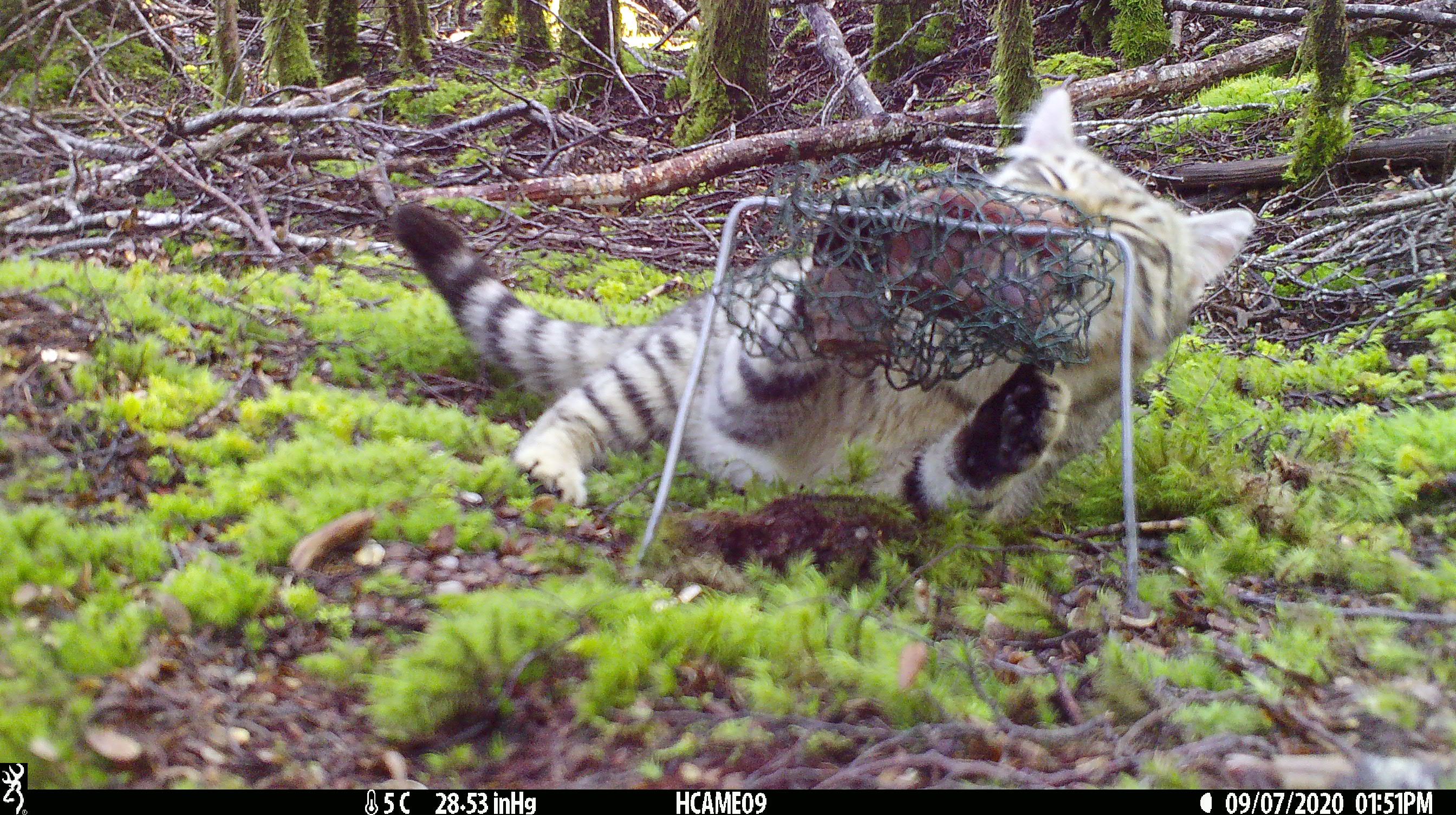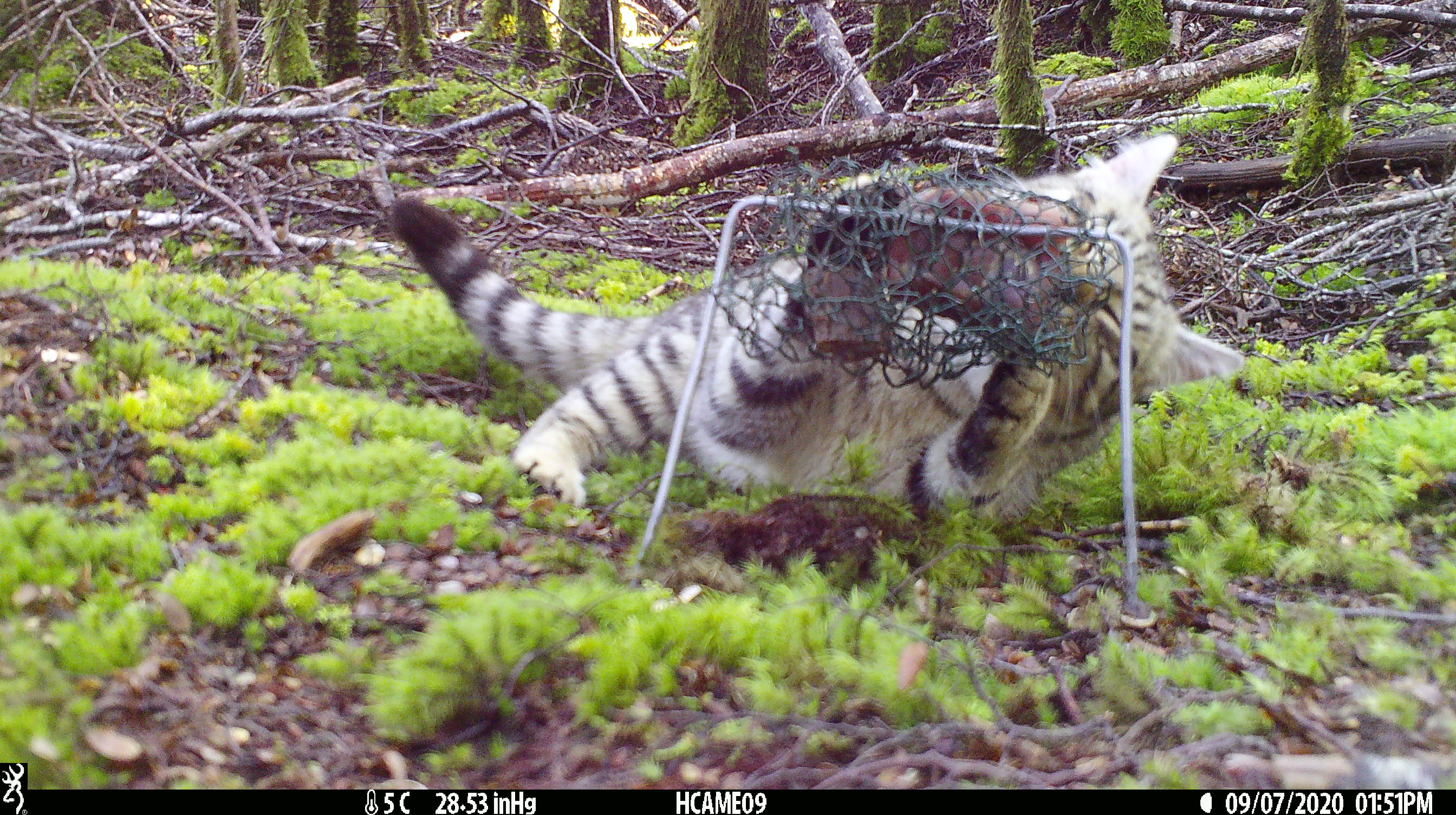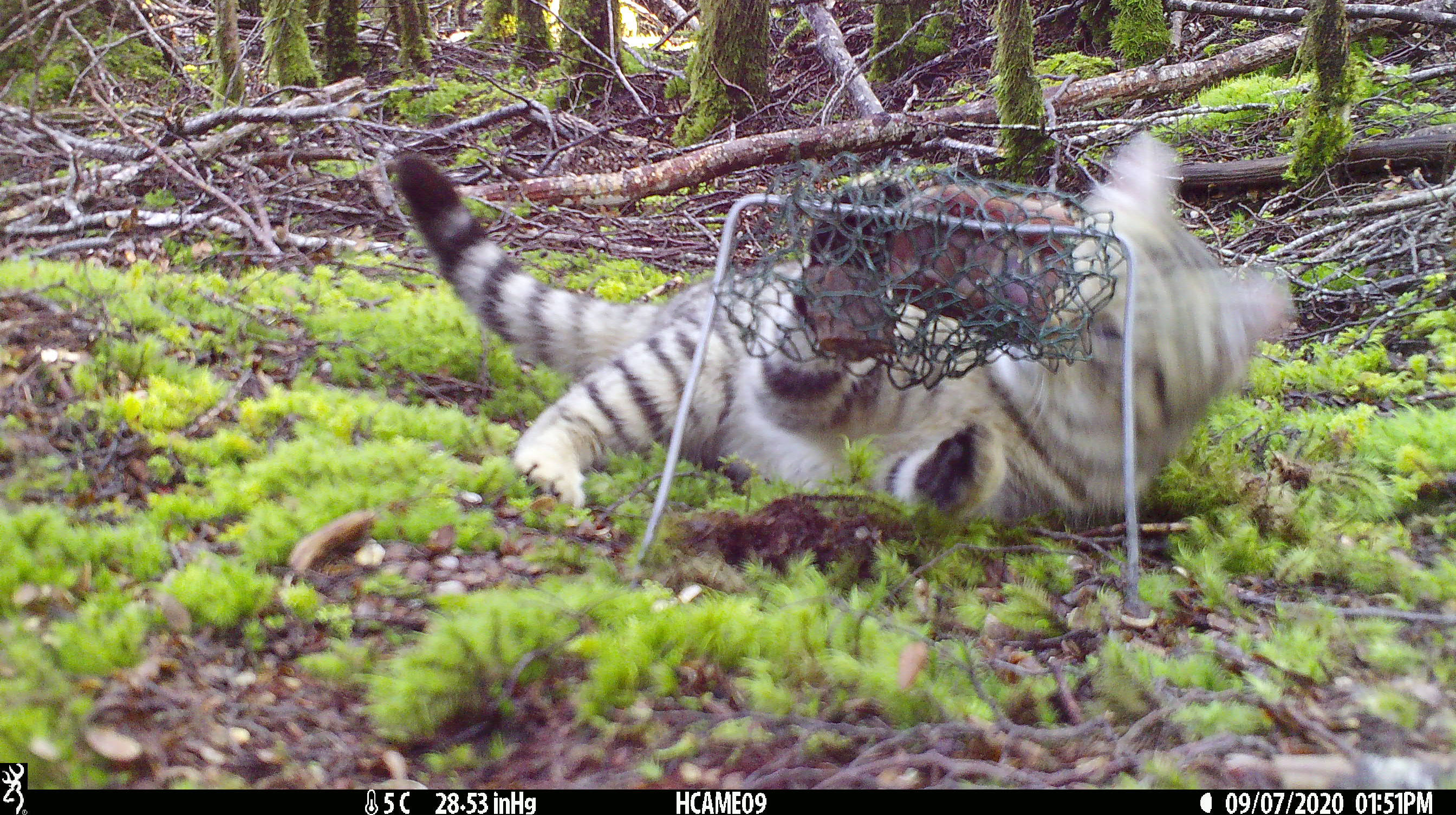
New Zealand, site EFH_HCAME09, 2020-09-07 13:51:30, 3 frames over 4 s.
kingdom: Animalia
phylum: Chordata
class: Mammalia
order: Carnivora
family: Felidae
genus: Felis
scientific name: Felis catus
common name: domestic cat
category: cat